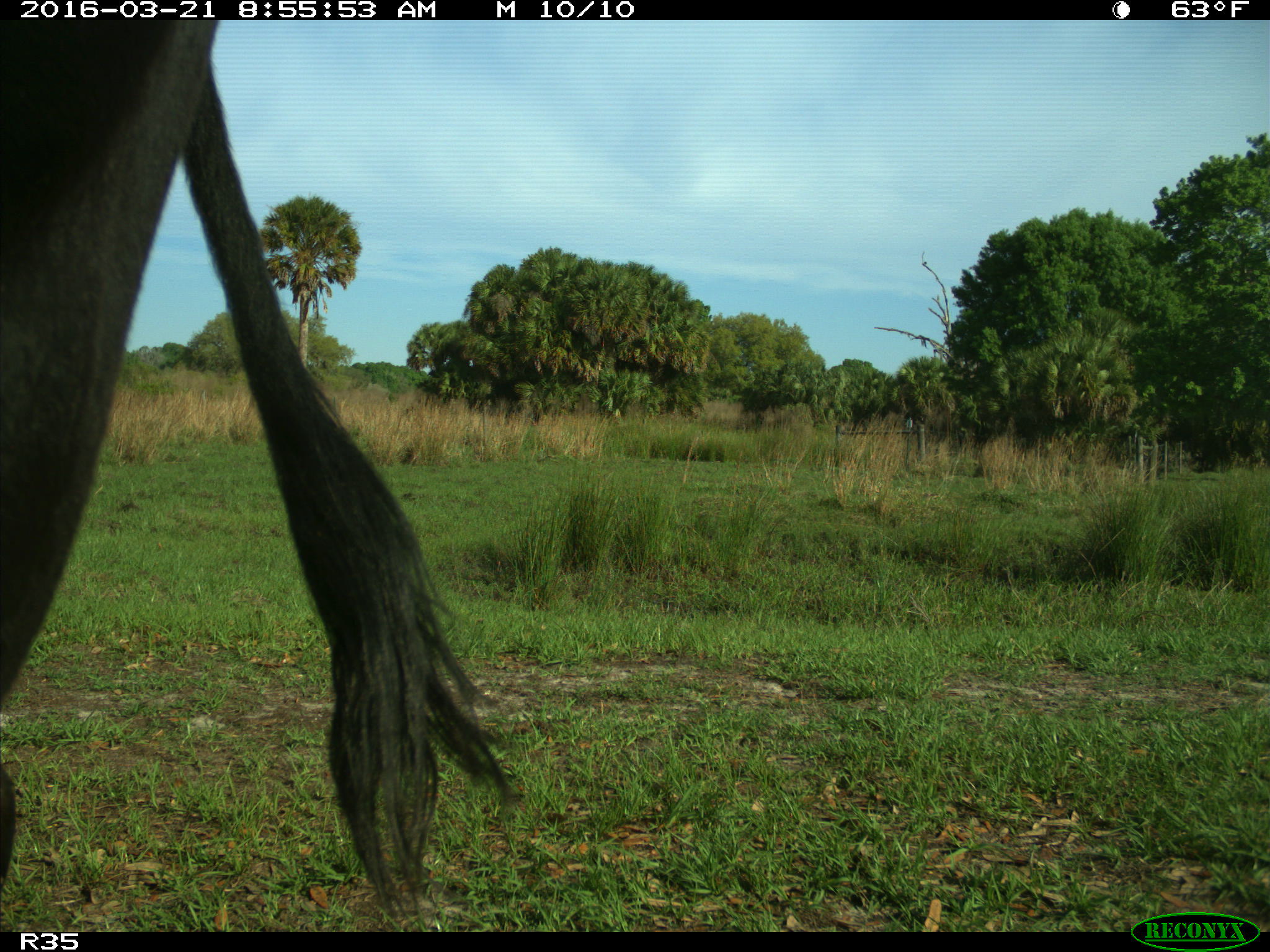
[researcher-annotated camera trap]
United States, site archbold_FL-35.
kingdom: Animalia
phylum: Chordata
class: Mammalia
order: Artiodactyla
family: Bovidae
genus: Bos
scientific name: Bos taurus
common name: domestic cow